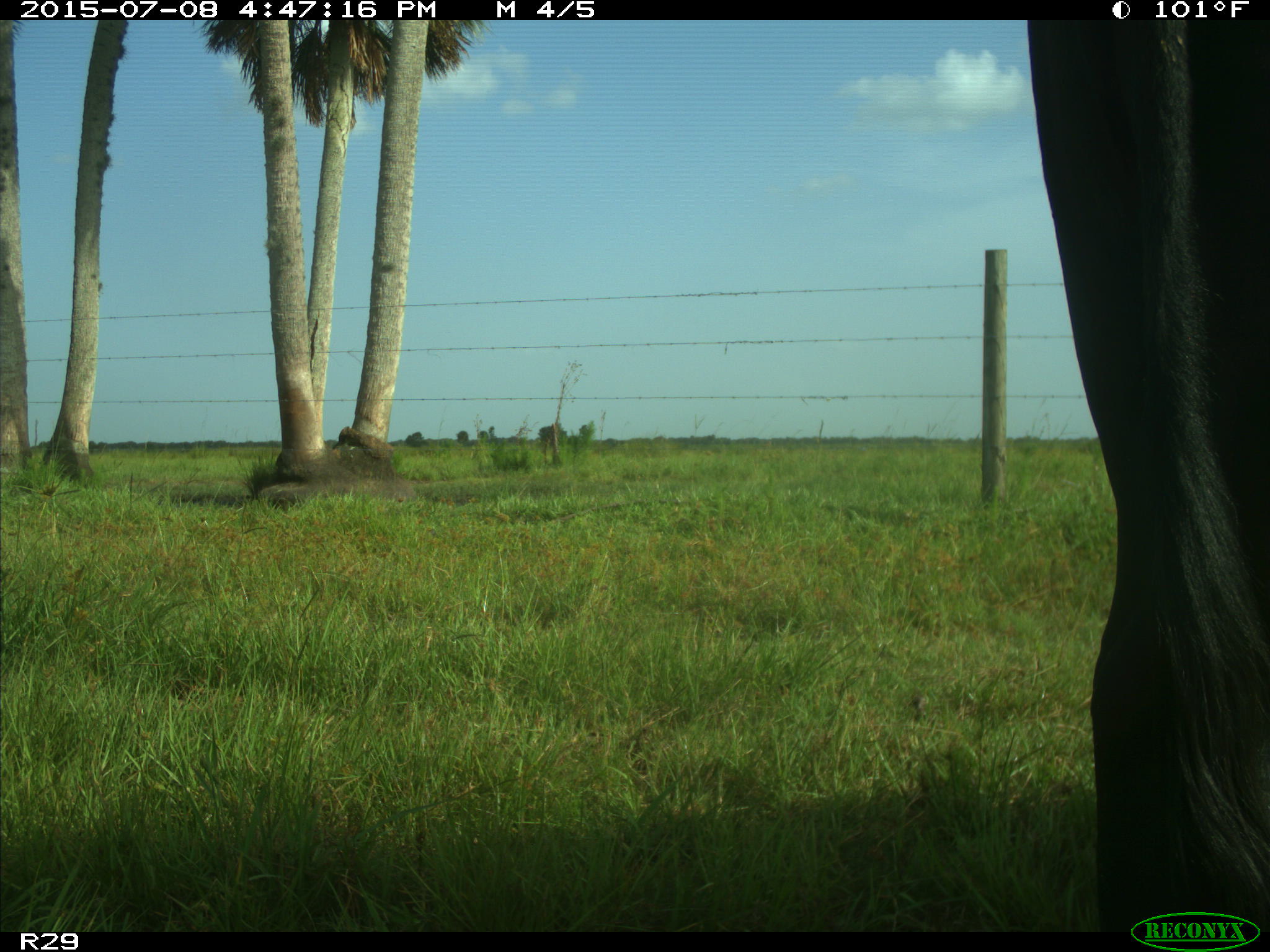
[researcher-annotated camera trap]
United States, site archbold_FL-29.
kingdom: Animalia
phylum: Chordata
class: Mammalia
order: Artiodactyla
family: Bovidae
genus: Bos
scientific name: Bos taurus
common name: domestic cow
Bos taurus (domestic cow).